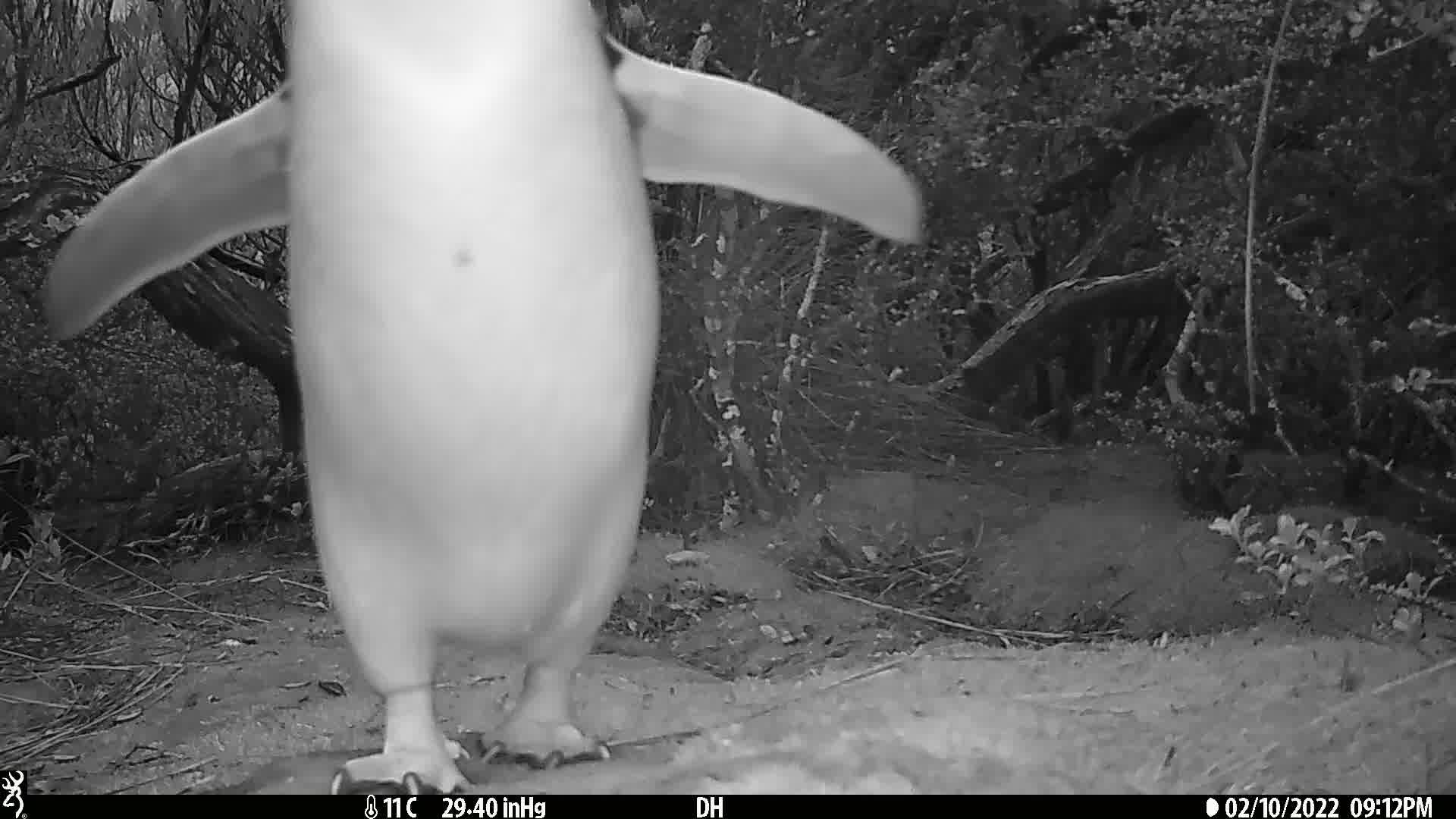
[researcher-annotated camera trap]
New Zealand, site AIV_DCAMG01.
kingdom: Animalia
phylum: Chordata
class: Aves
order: Sphenisciformes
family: Spheniscidae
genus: Megadyptes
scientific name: Megadyptes antipodes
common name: yellow-eyed penguin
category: yellow eyed penguin